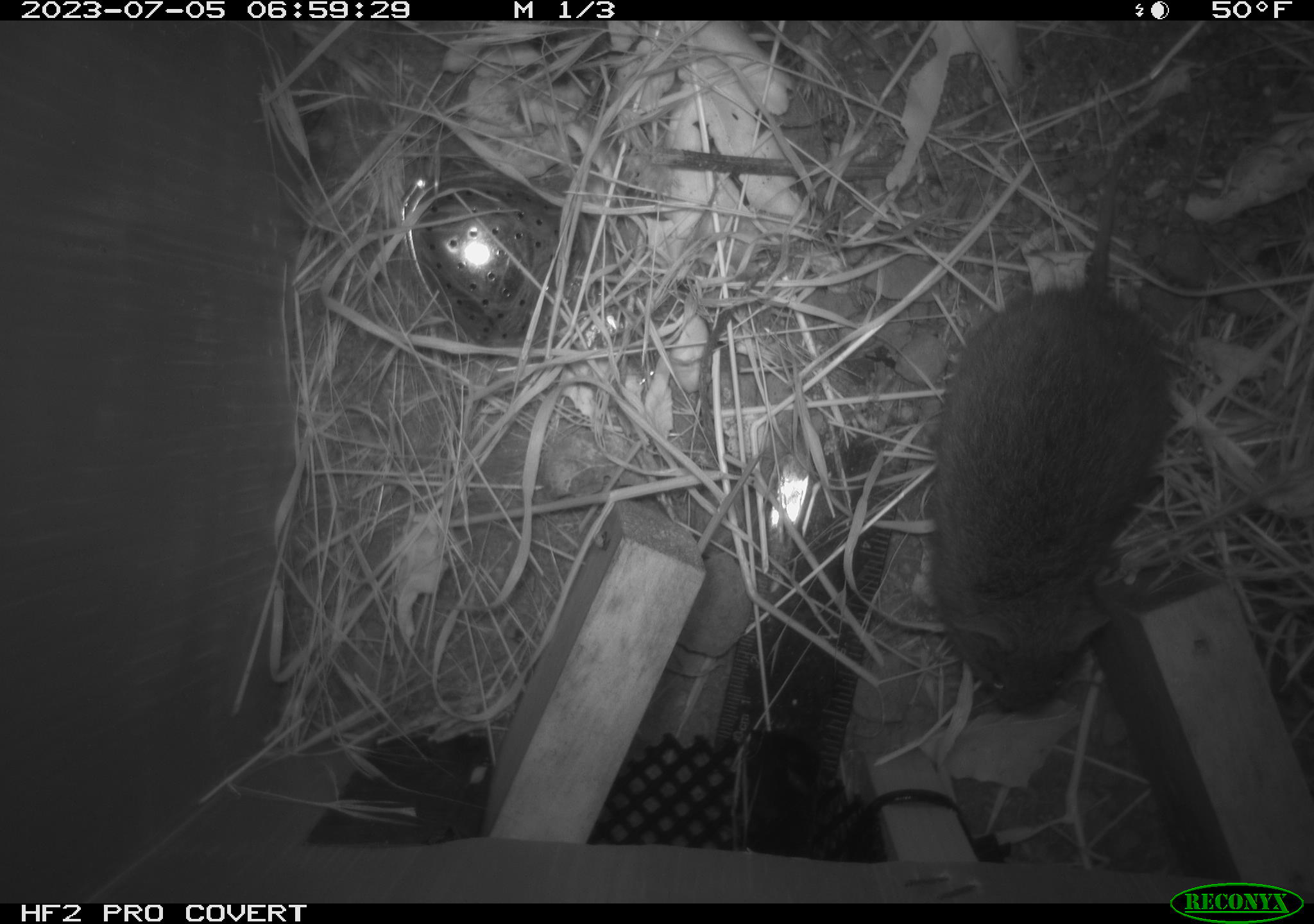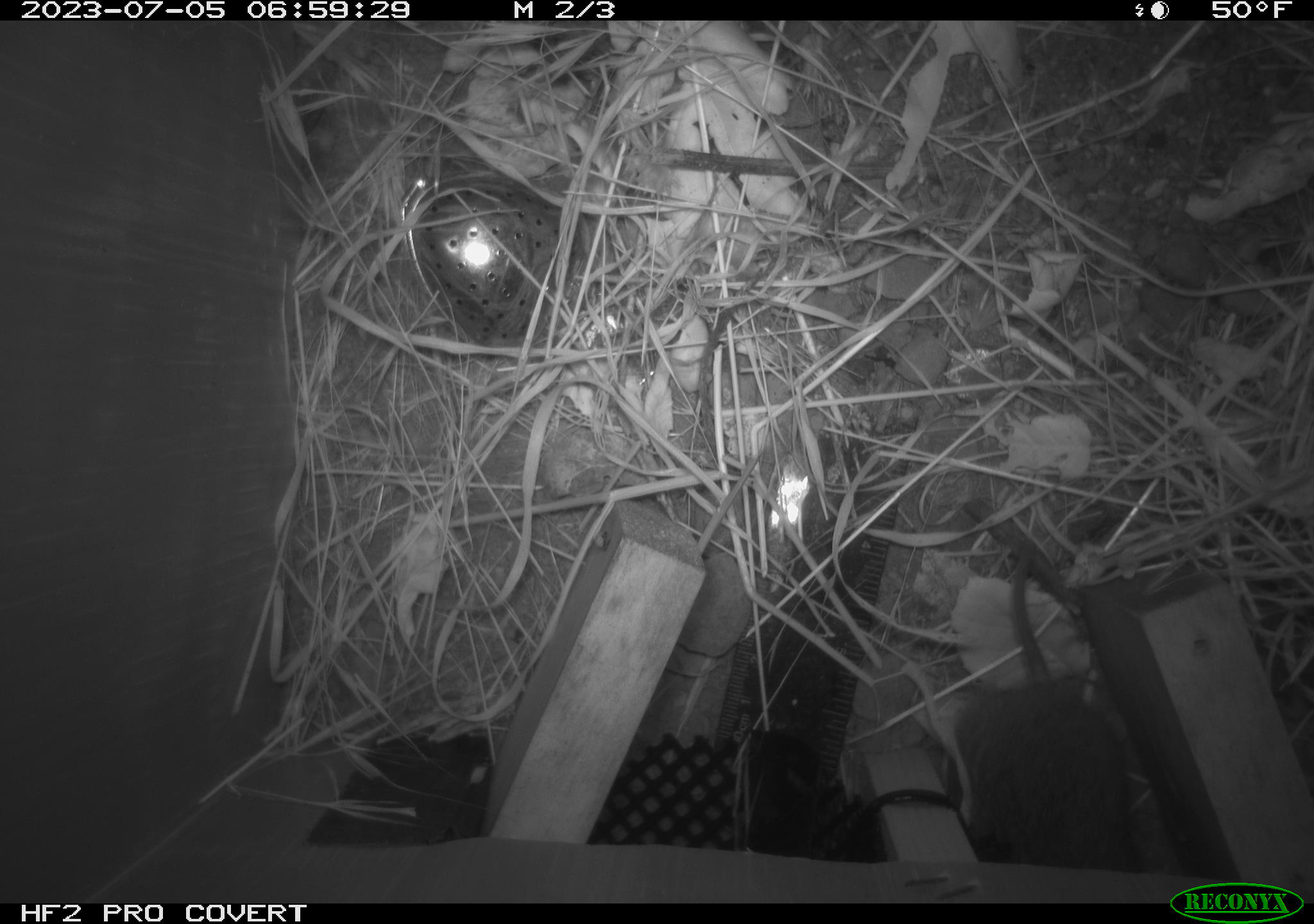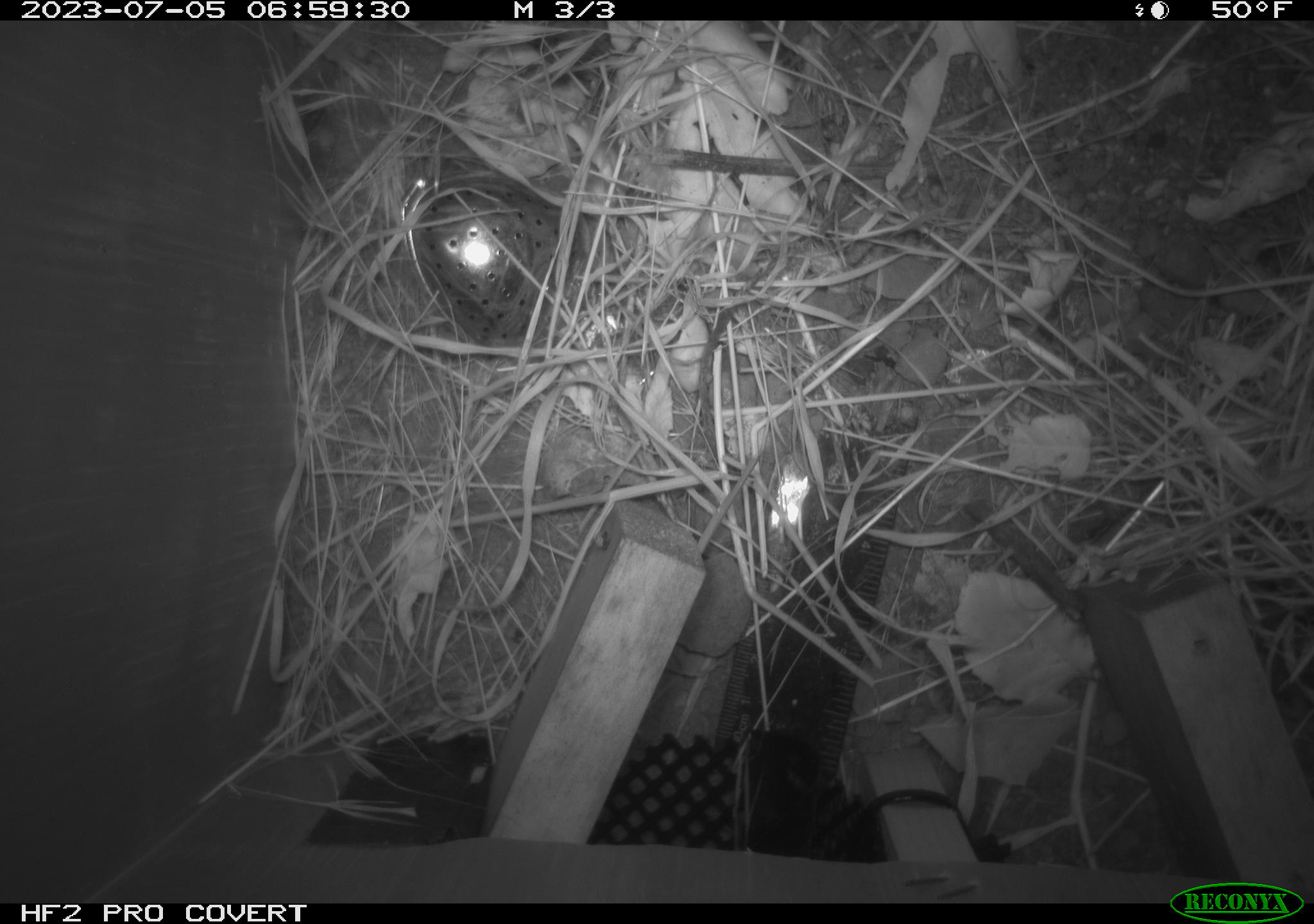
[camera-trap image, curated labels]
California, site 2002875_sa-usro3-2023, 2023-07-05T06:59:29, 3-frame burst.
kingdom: Animalia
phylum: Chordata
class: Mammalia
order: Rodentia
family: Cricetidae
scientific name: Arvicolinae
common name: voles, lemmings, and muskrats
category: arvicolinae subfamily